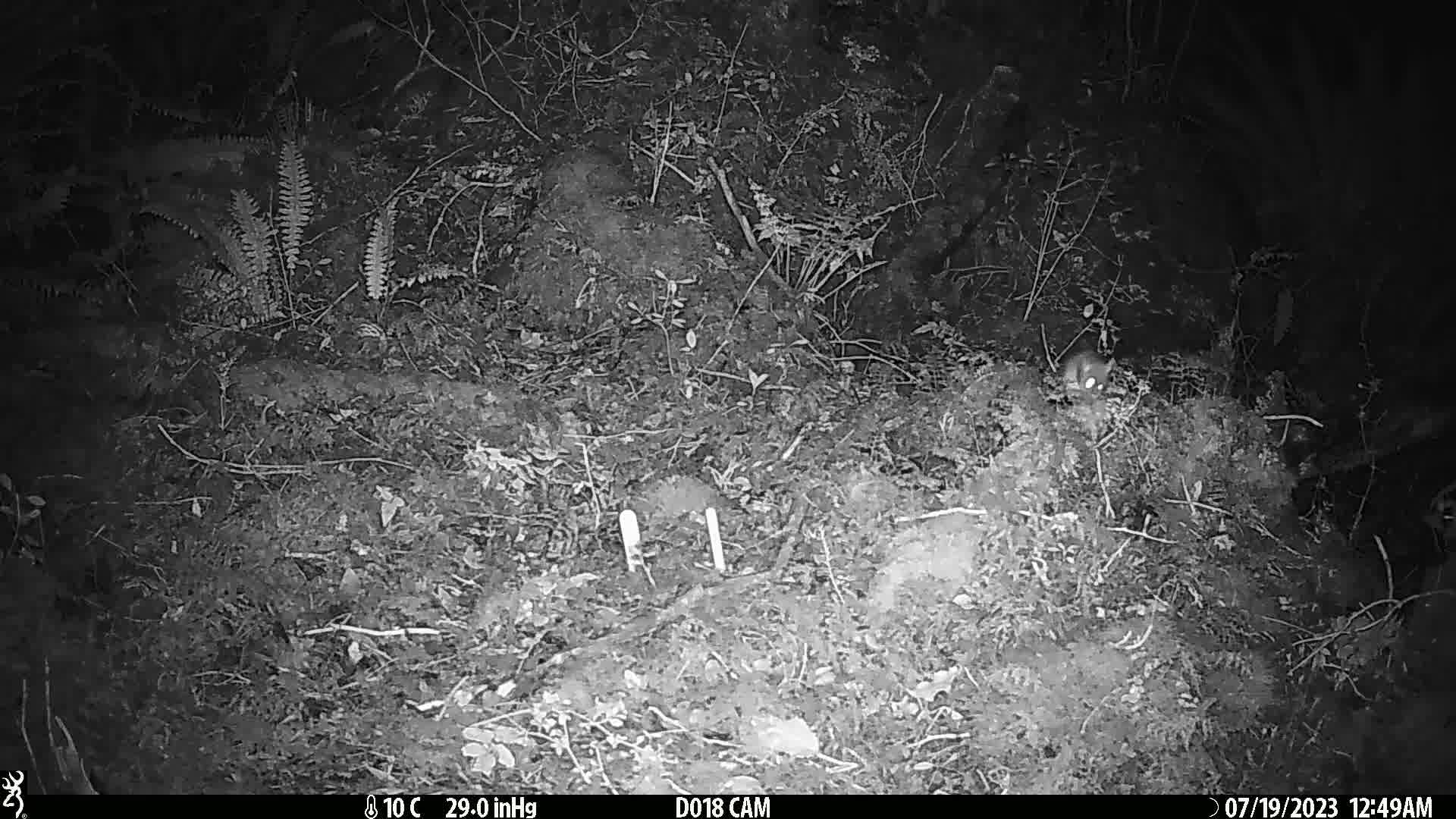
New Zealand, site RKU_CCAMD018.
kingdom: Animalia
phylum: Chordata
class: Mammalia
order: Rodentia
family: Muridae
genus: Rattus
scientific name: Rattus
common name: rat